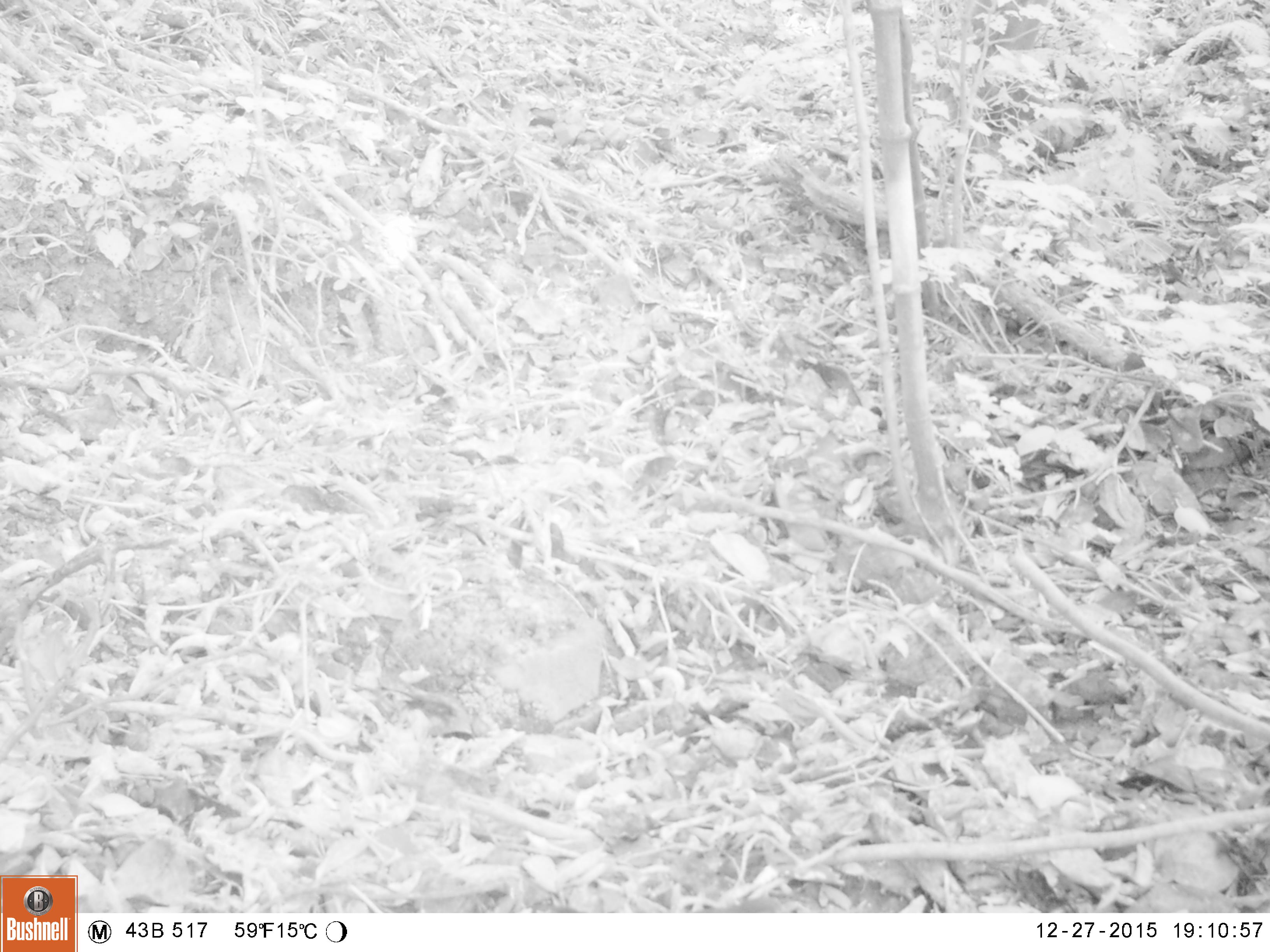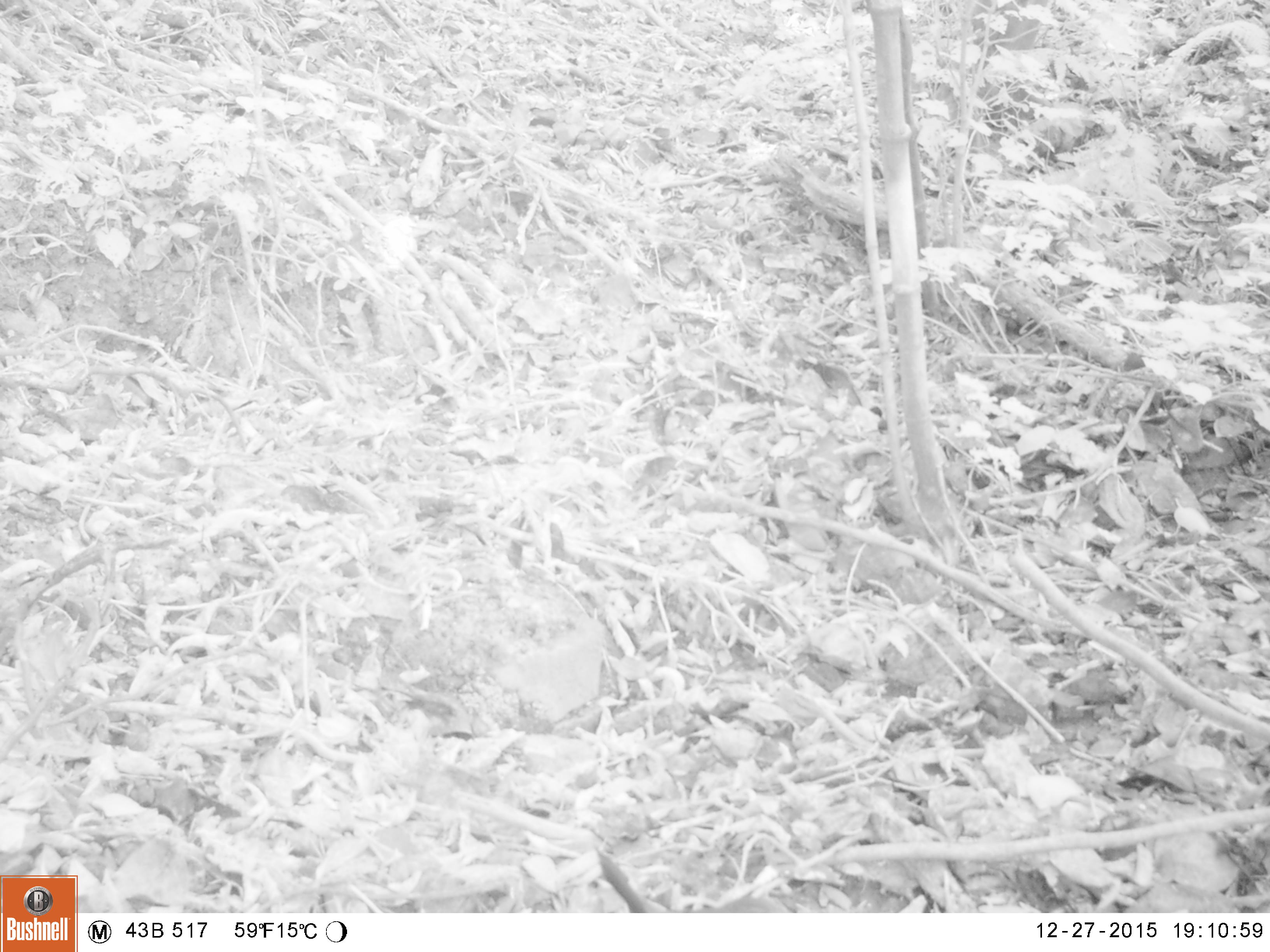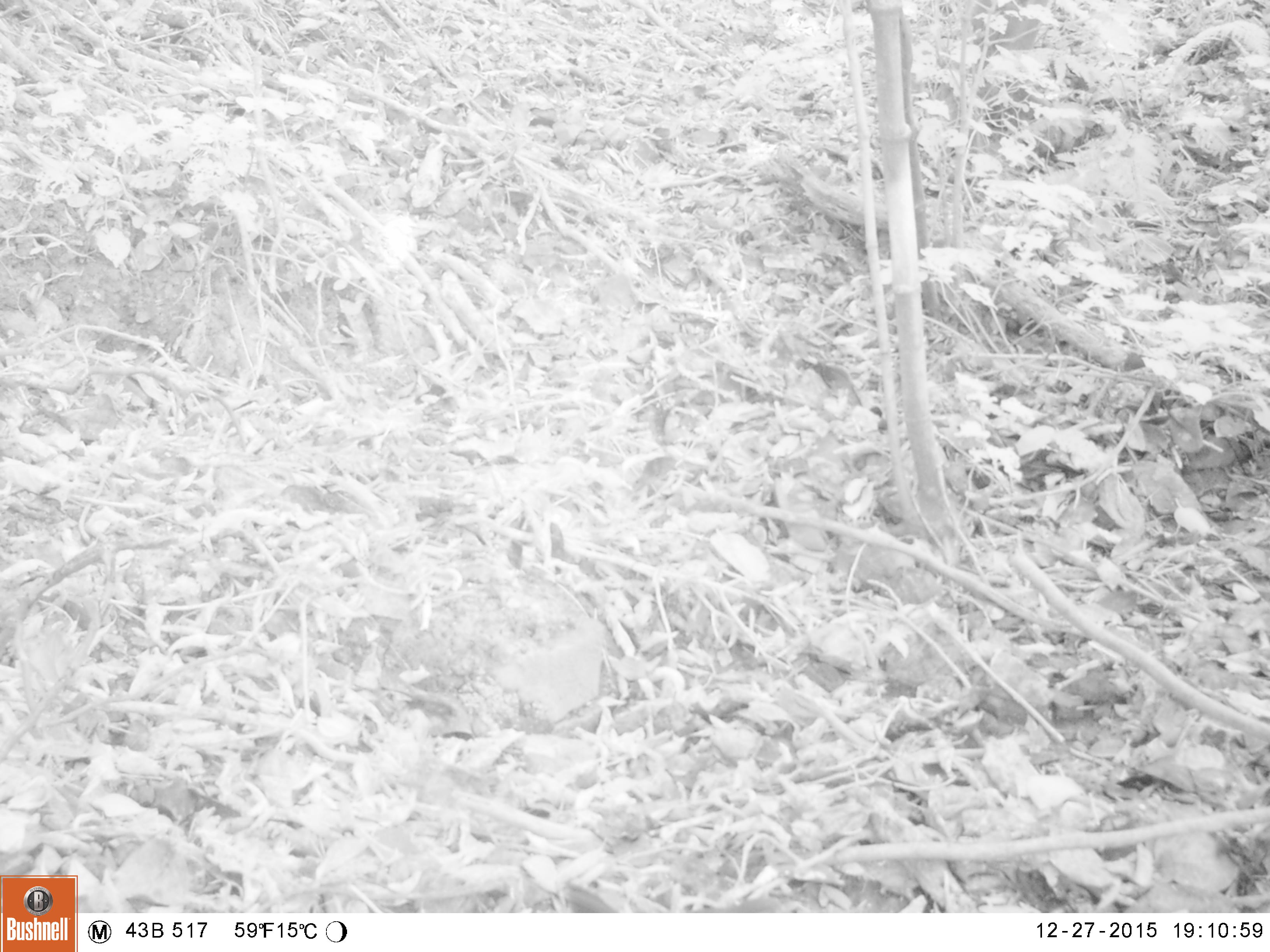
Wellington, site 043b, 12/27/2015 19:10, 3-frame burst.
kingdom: Animalia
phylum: Chordata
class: Aves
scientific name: Aves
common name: bird